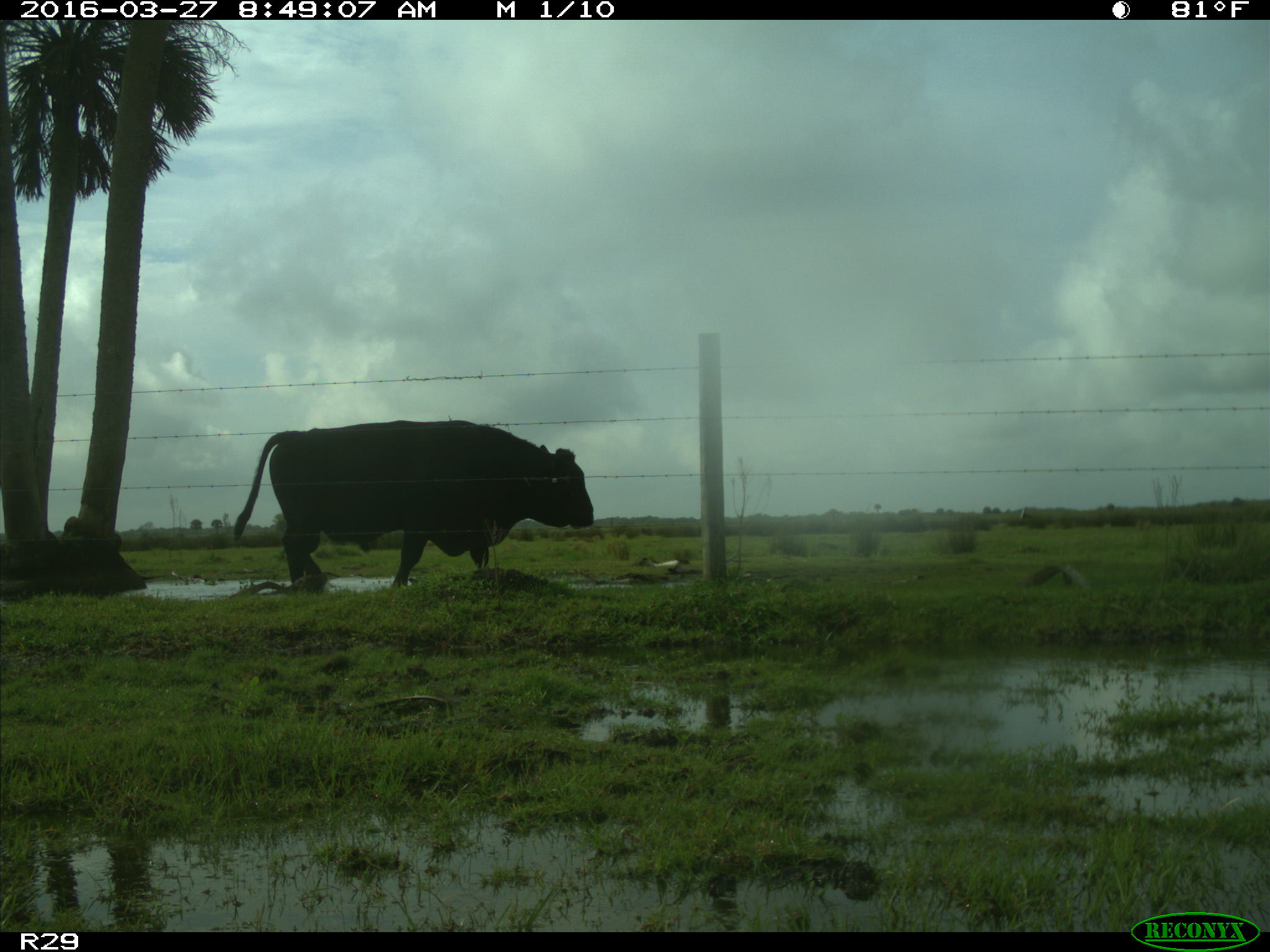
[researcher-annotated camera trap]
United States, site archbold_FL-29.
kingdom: Animalia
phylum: Chordata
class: Mammalia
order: Artiodactyla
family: Bovidae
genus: Bos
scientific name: Bos taurus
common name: domestic cow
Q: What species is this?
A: Bos taurus (domestic cow).